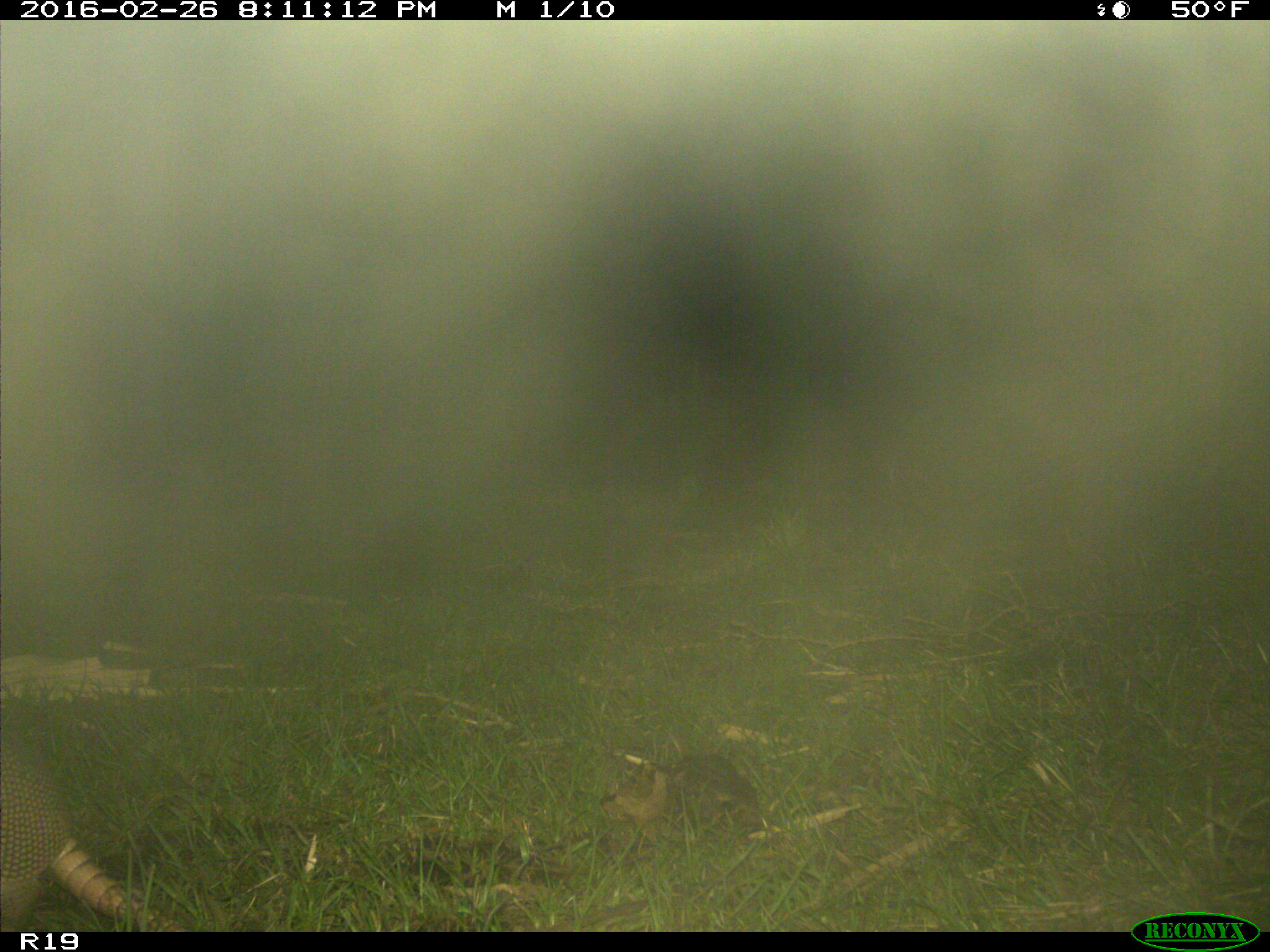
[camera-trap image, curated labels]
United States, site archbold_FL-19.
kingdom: Animalia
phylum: Chordata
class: Mammalia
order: Cingulata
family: Dasypodidae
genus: Dasypus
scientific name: Dasypus novemcinctus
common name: nine-banded armadillo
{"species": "Dasypus novemcinctus (nine-banded armadillo)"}